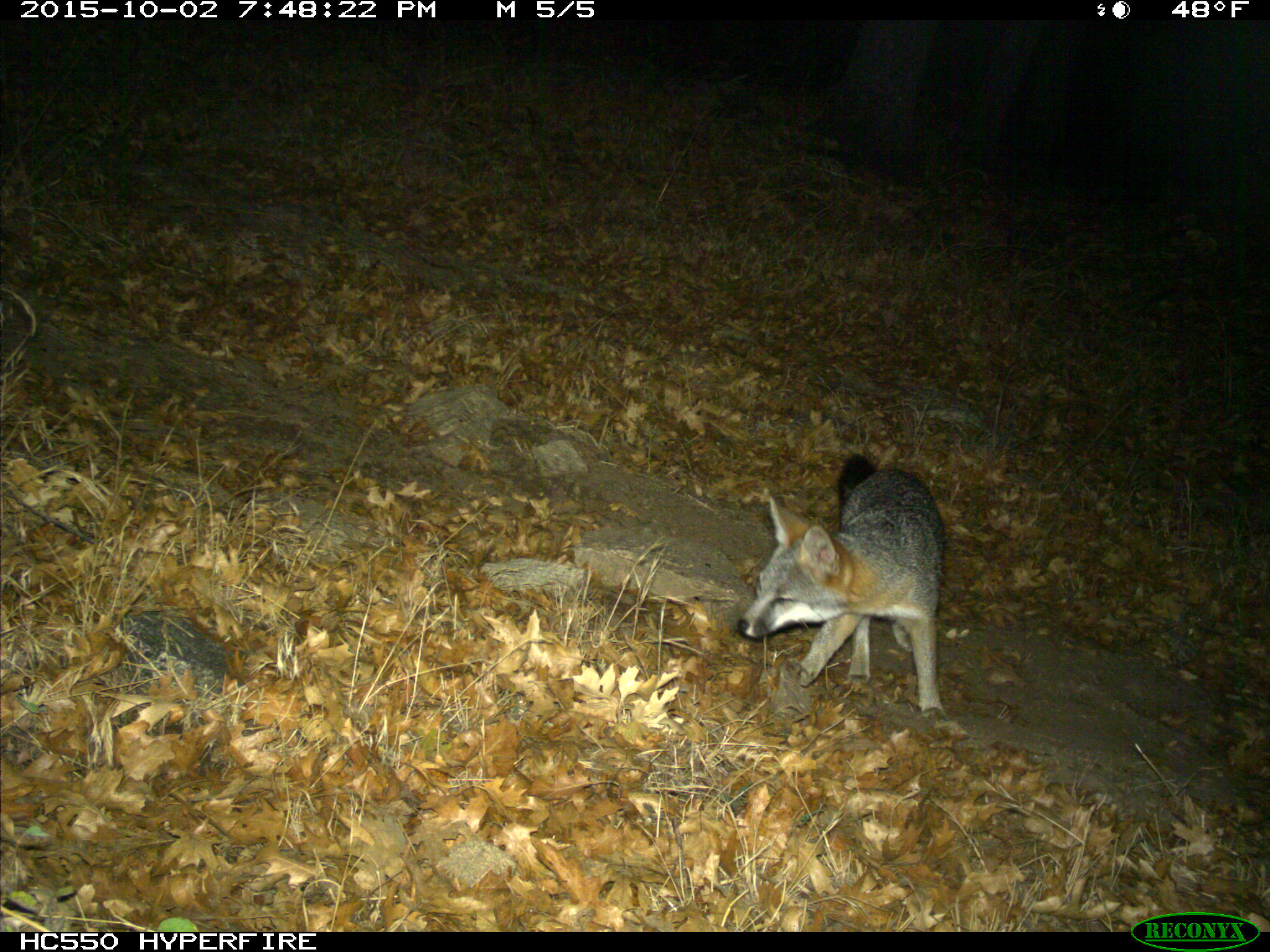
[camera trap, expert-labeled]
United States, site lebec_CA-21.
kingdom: Animalia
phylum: Chordata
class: Mammalia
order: Carnivora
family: Canidae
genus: Urocyon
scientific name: Urocyon cinereoargenteus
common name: gray fox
Urocyon cinereoargenteus (gray fox).